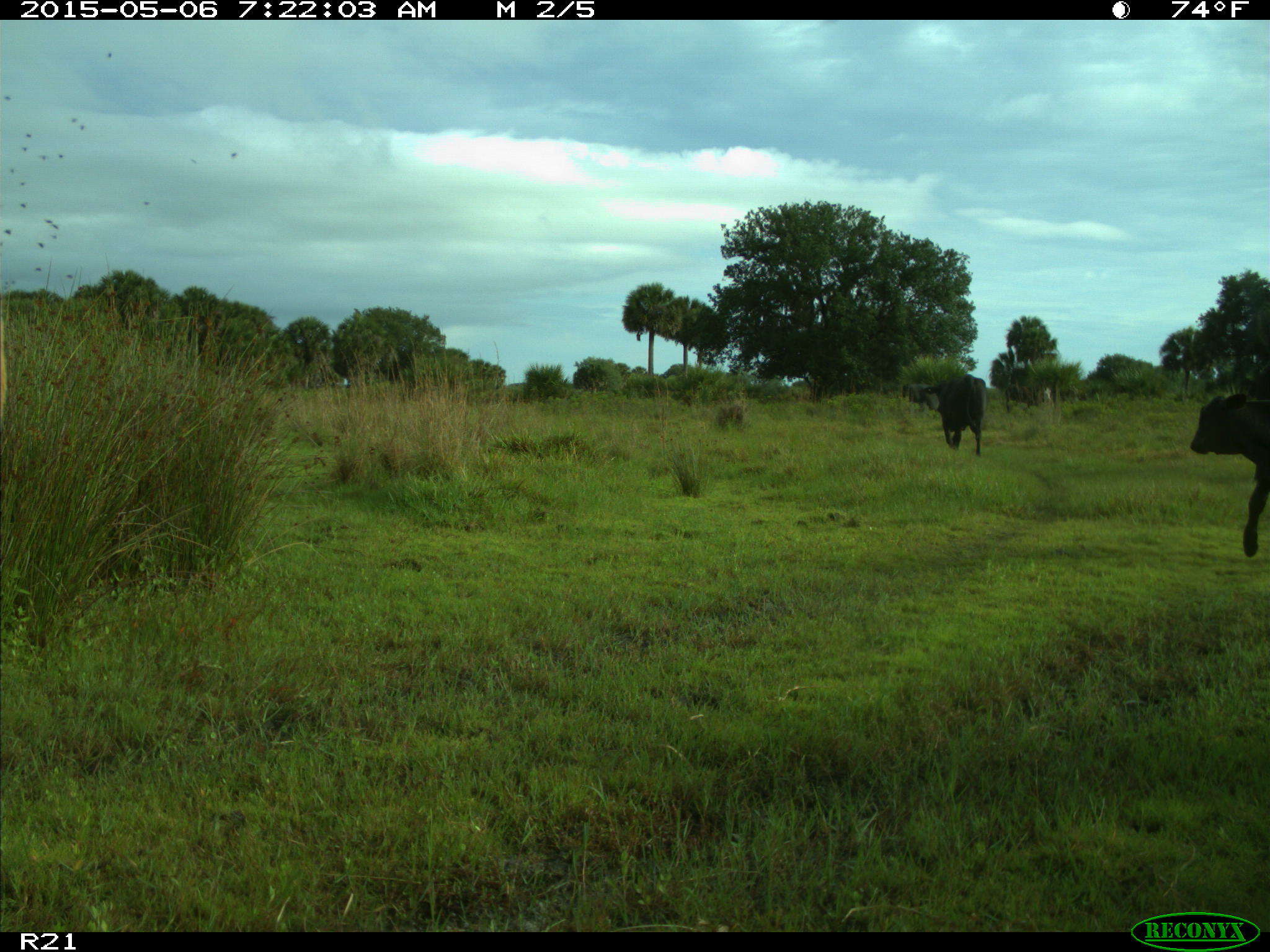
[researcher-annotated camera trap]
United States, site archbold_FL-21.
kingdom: Animalia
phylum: Chordata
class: Mammalia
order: Artiodactyla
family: Bovidae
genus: Bos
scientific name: Bos taurus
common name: domestic cow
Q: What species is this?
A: Bos taurus (domestic cow).